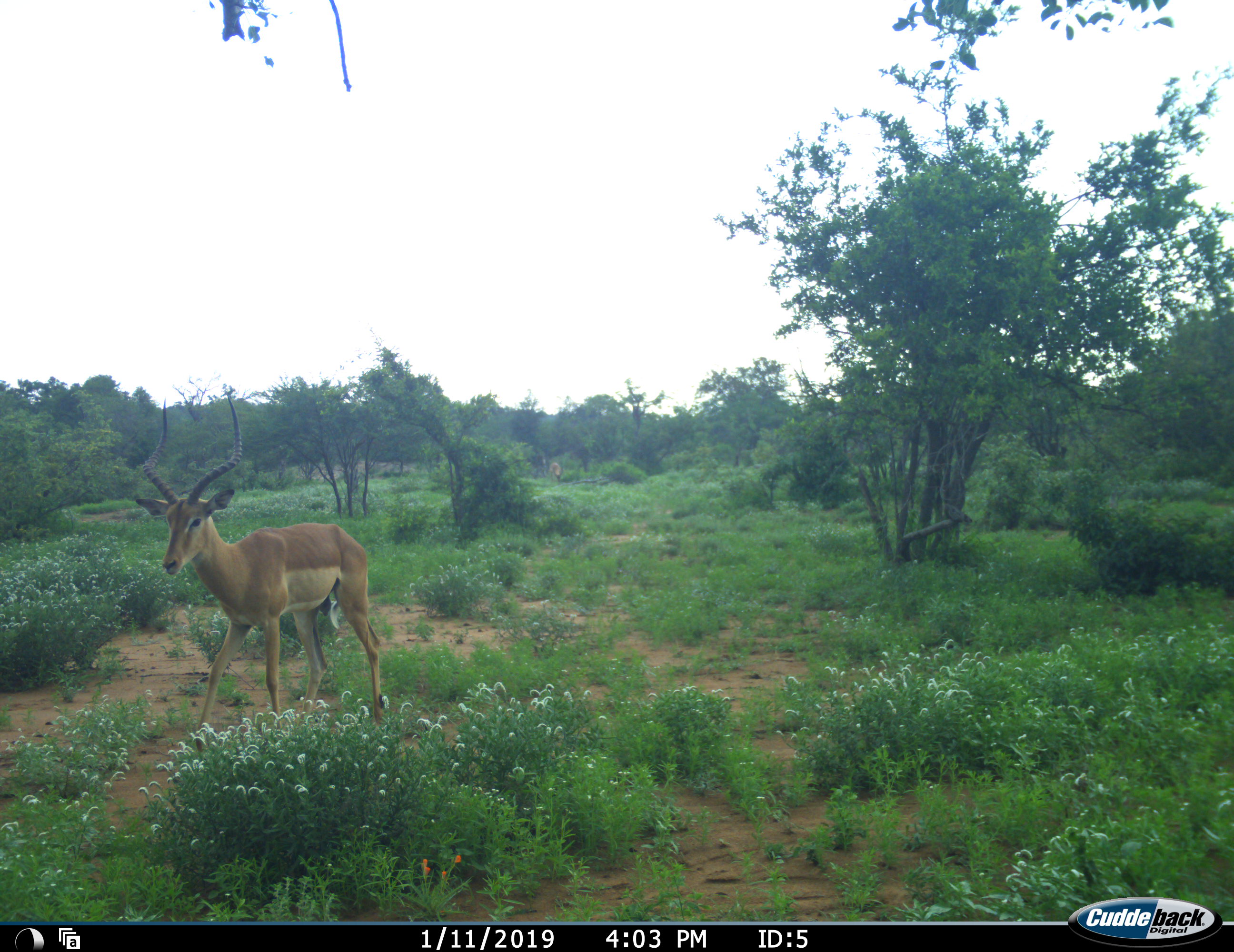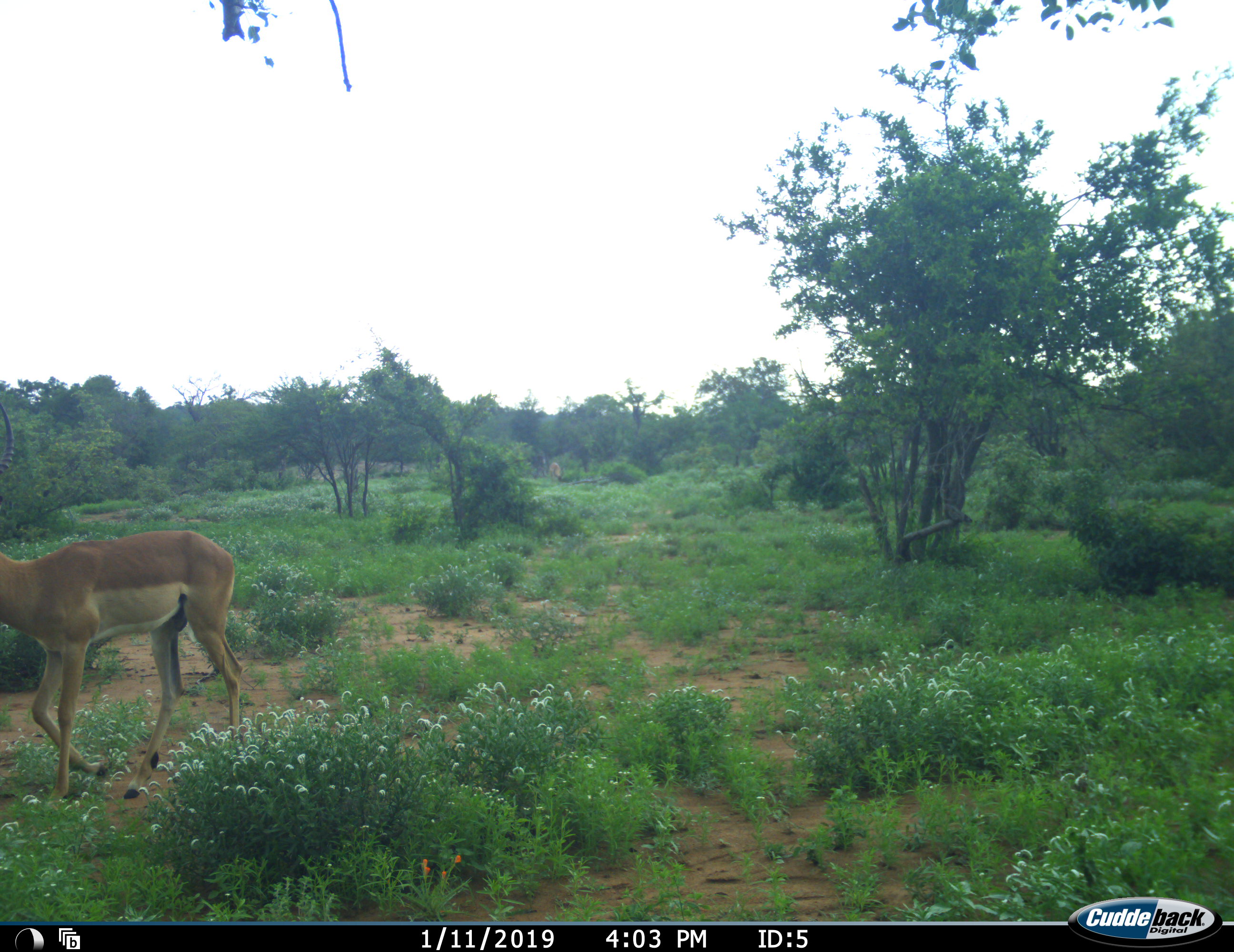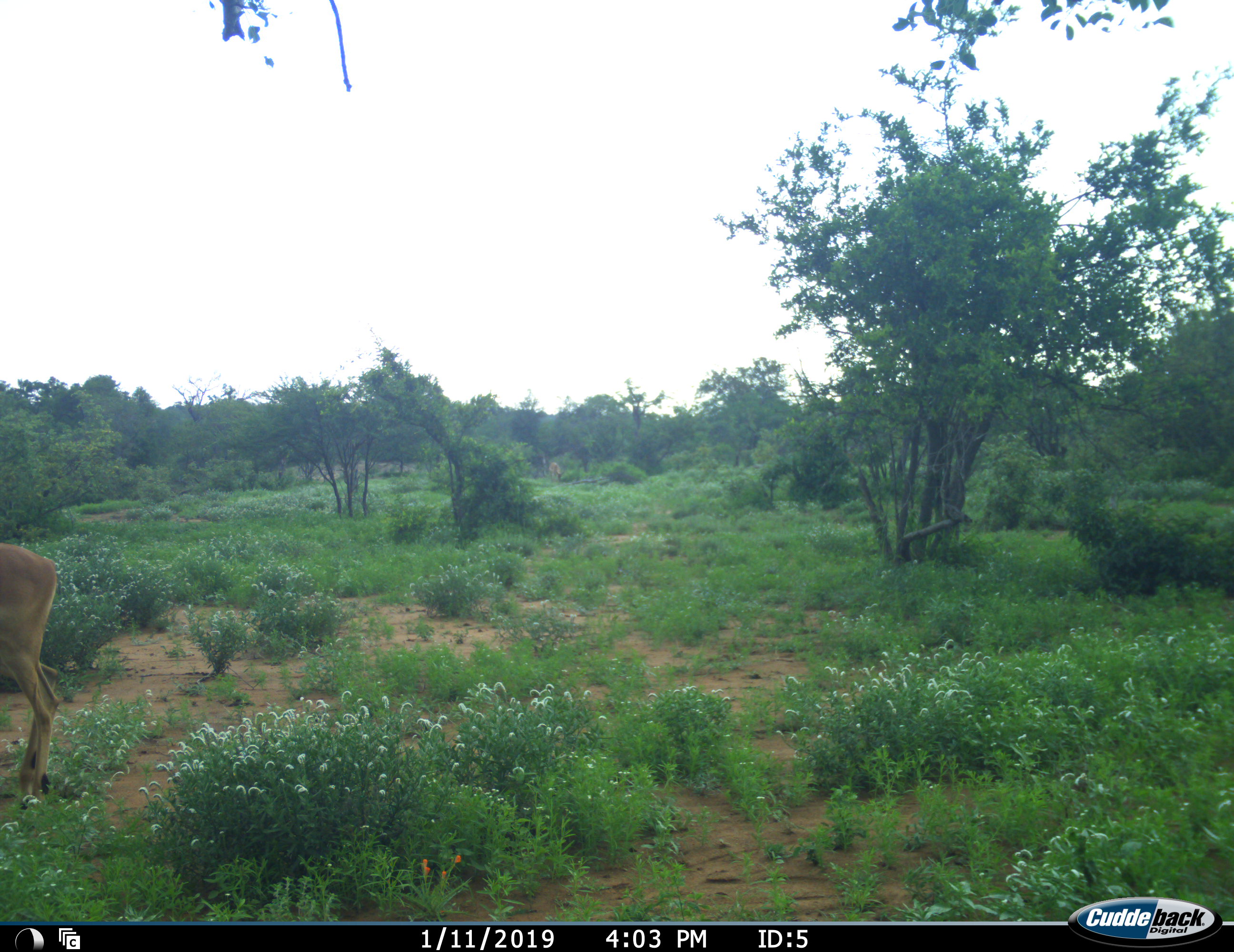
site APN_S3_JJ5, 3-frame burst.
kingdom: Animalia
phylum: Chordata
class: Mammalia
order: Artiodactyla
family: Bovidae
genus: Aepyceros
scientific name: Aepyceros melampus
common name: impala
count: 1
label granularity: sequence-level